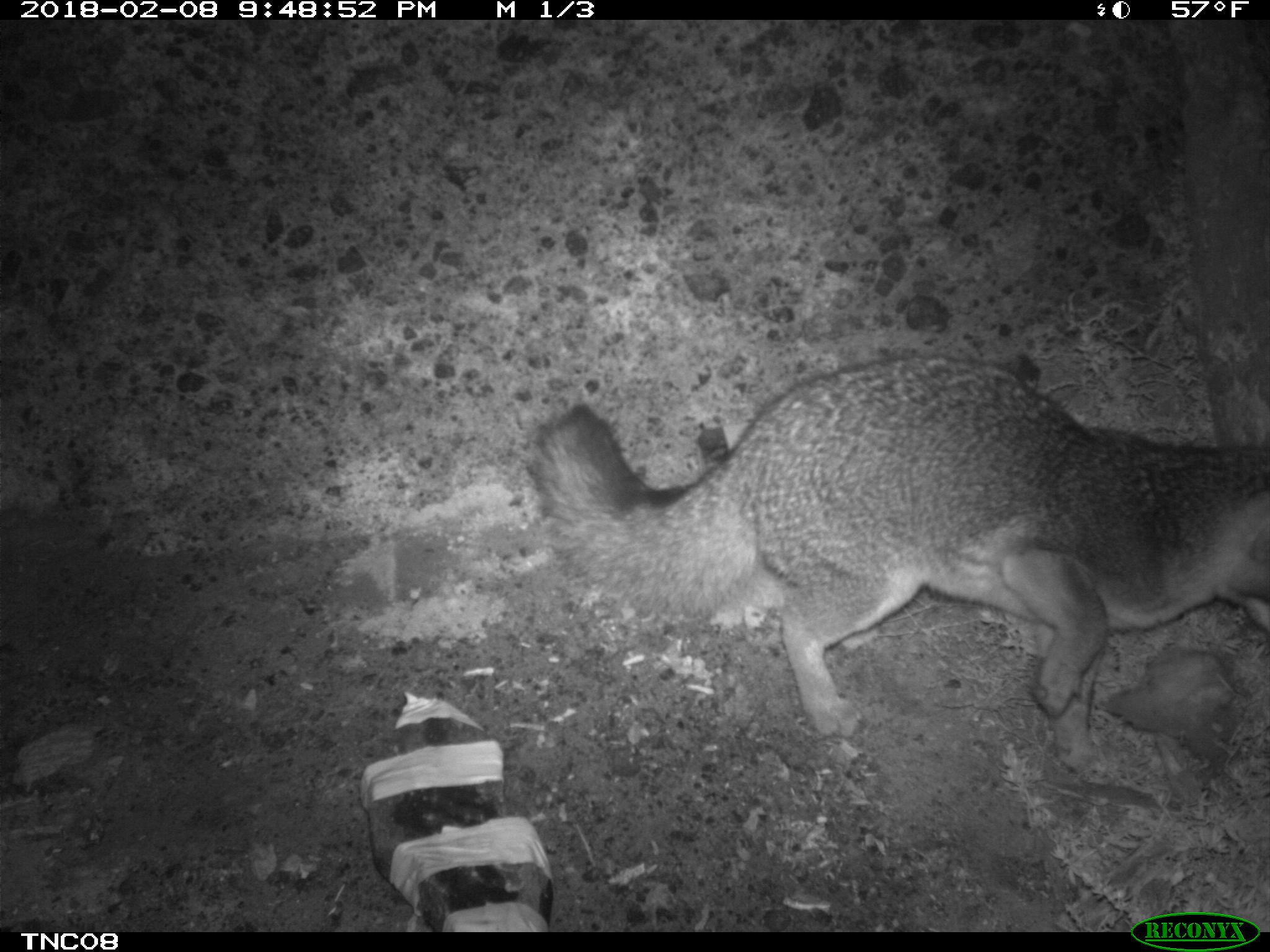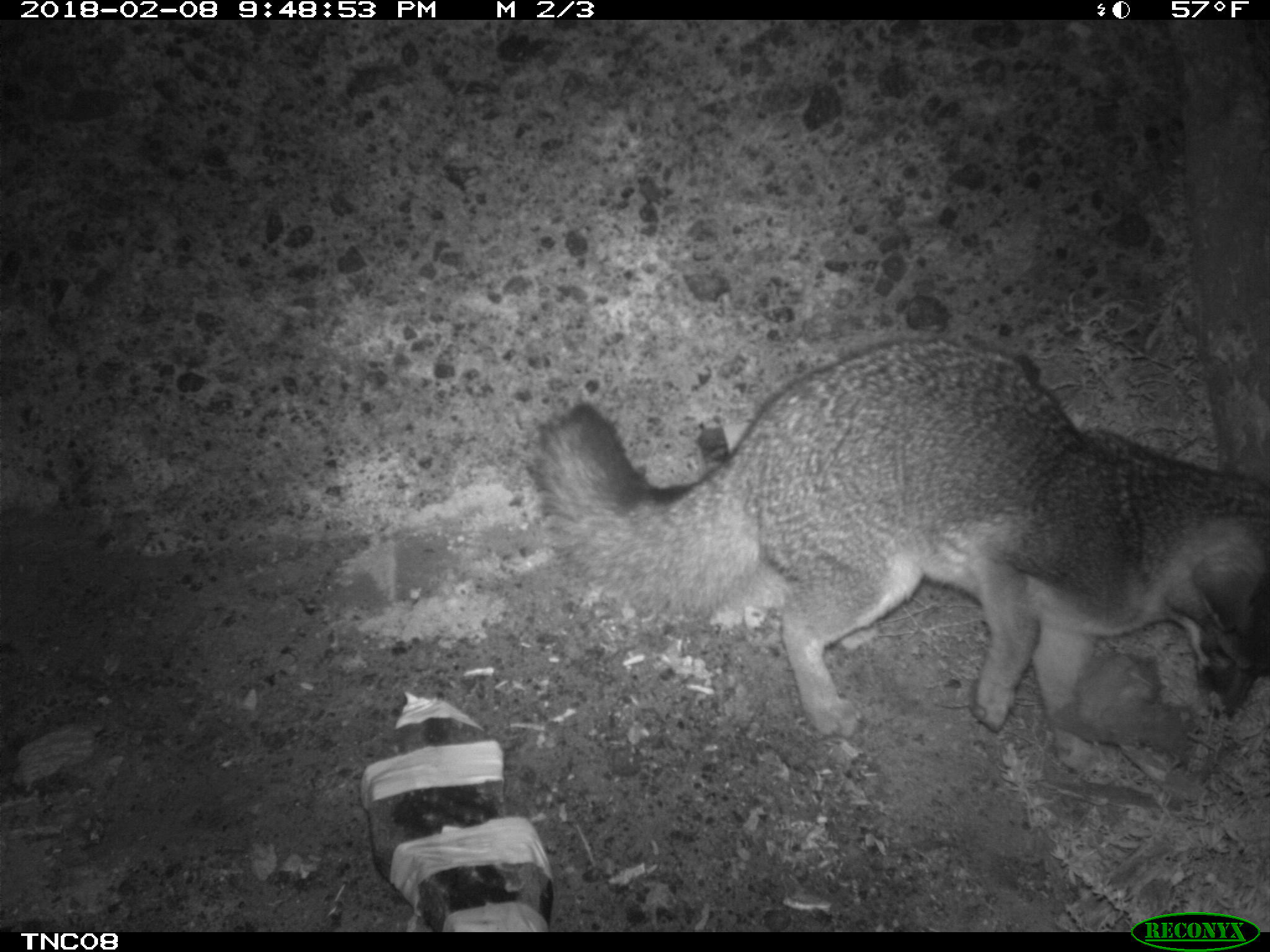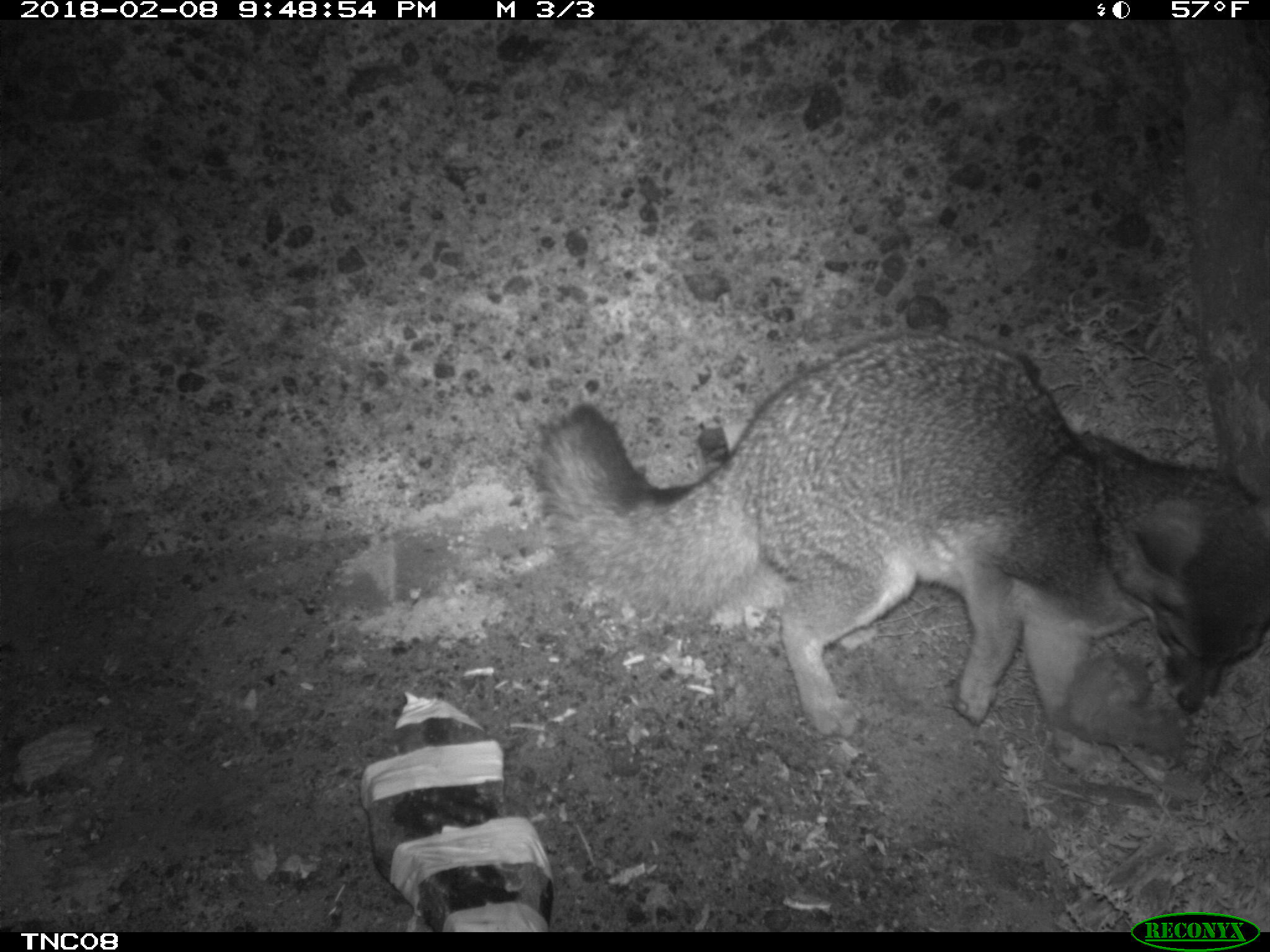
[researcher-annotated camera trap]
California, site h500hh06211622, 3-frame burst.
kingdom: Animalia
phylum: Chordata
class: Mammalia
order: Carnivora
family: Canidae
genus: Urocyon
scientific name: Urocyon littoralis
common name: island fox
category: fox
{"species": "fox (island fox) (Urocyon littoralis)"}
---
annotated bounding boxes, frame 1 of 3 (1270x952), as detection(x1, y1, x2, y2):
fox: detection(530, 358, 1269, 772)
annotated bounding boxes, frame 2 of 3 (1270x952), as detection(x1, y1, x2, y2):
fox: detection(527, 337, 1269, 771)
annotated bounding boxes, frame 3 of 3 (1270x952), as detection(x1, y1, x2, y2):
fox: detection(536, 328, 1269, 738)